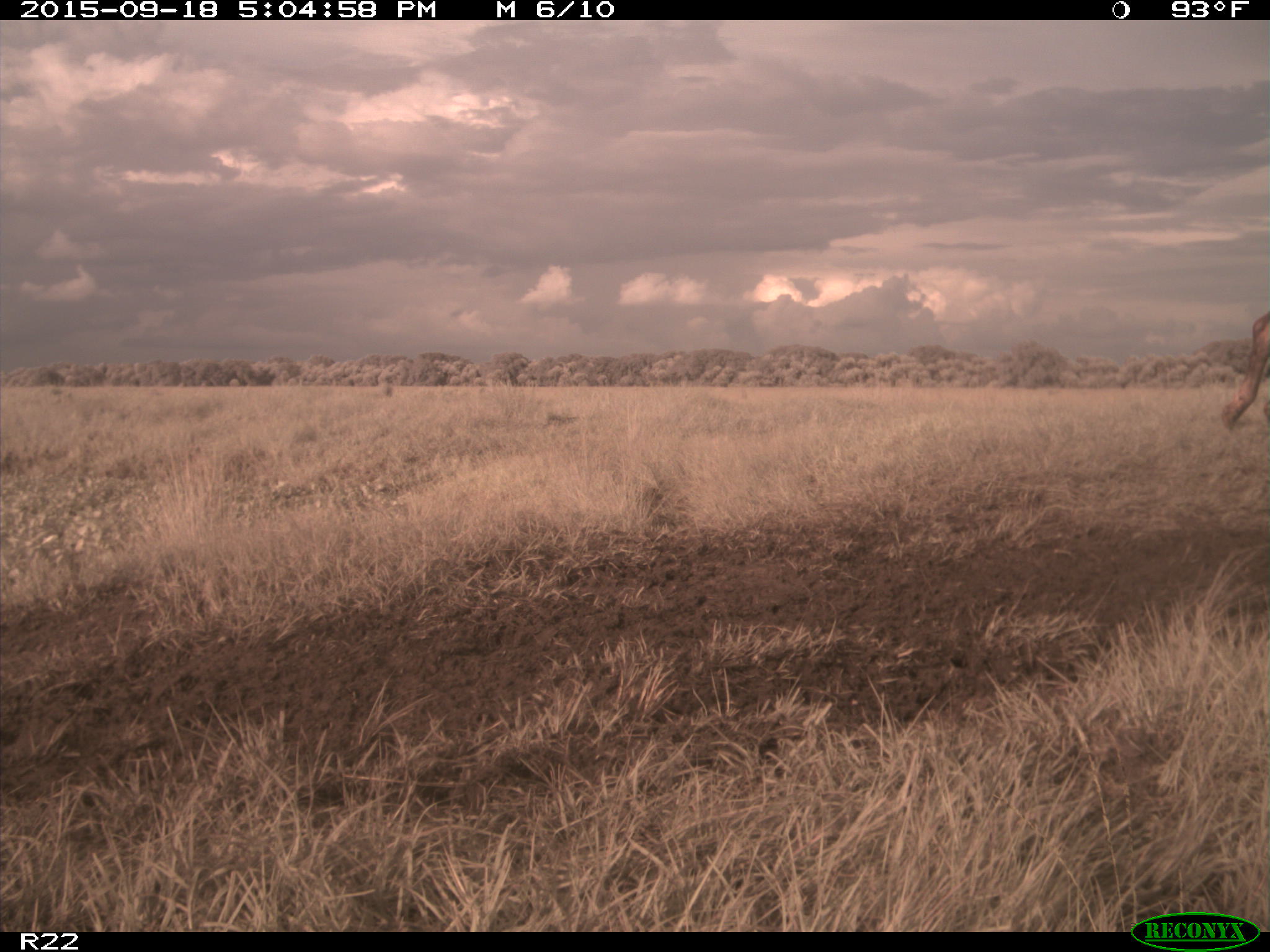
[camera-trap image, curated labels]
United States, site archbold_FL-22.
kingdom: Animalia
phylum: Chordata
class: Mammalia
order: Artiodactyla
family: Bovidae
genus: Bos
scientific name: Bos taurus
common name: domestic cow